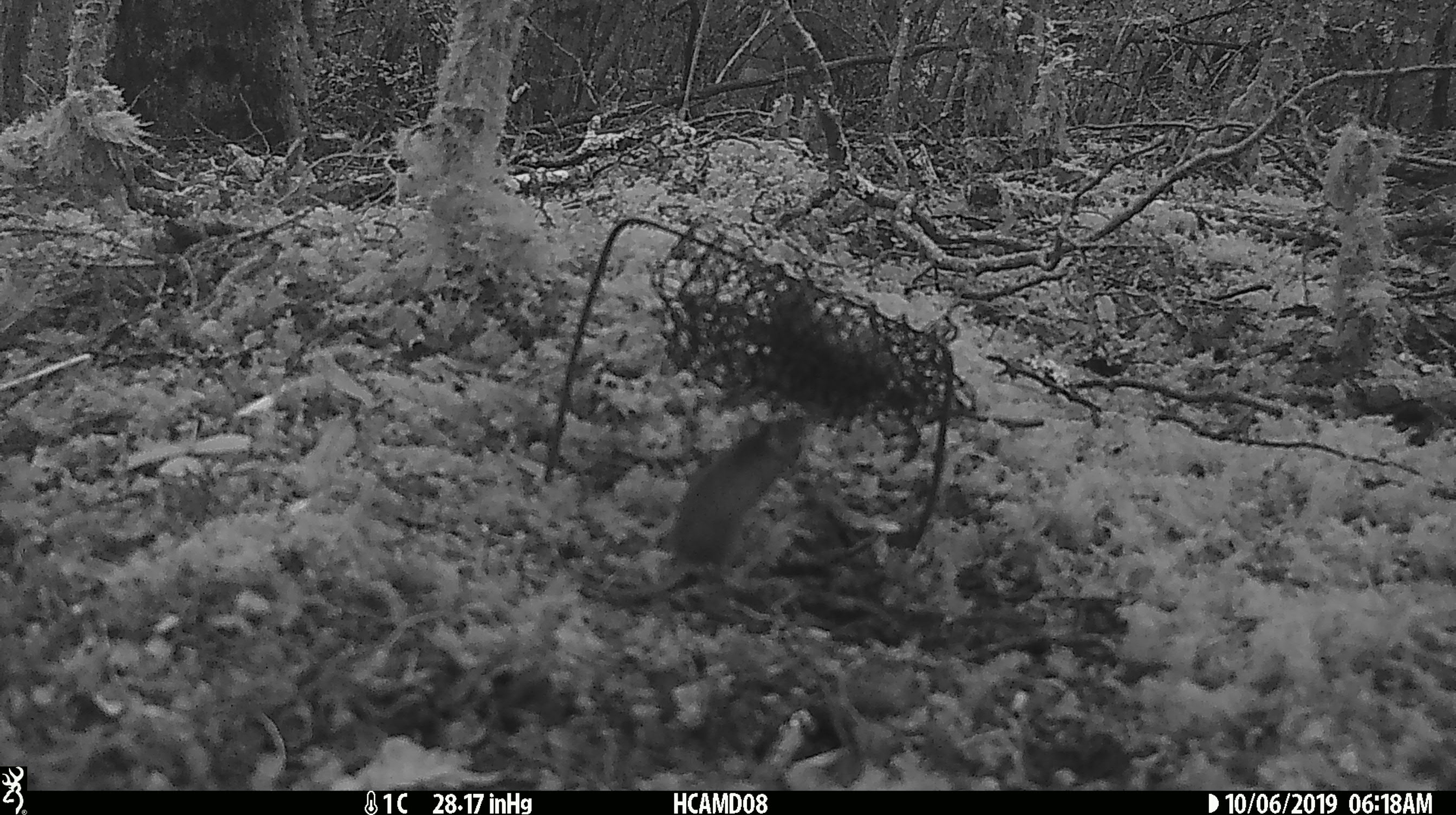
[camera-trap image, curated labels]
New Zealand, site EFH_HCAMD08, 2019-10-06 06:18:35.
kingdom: Animalia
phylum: Chordata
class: Mammalia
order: Rodentia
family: Muridae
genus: Mus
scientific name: Mus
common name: mouse